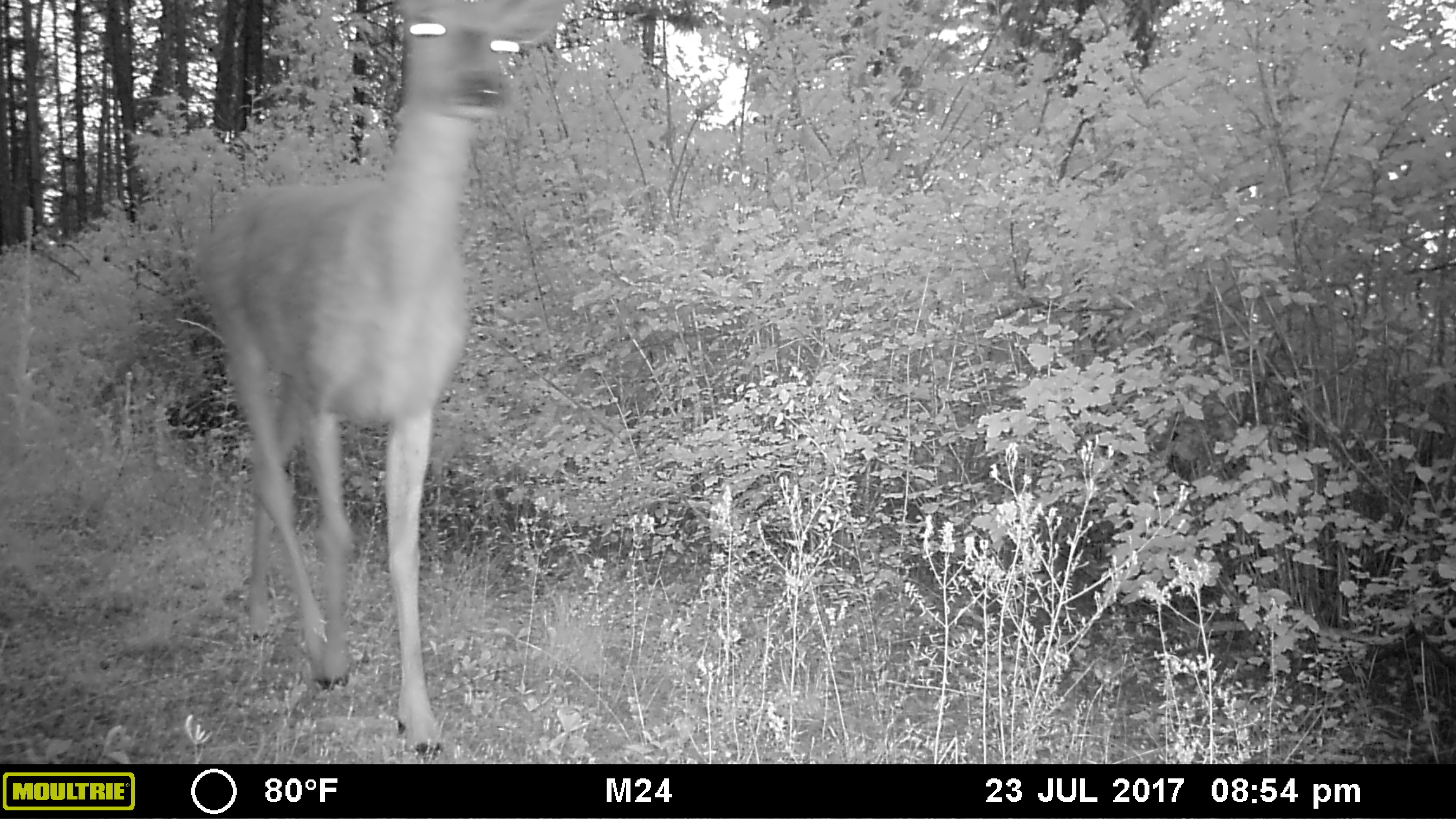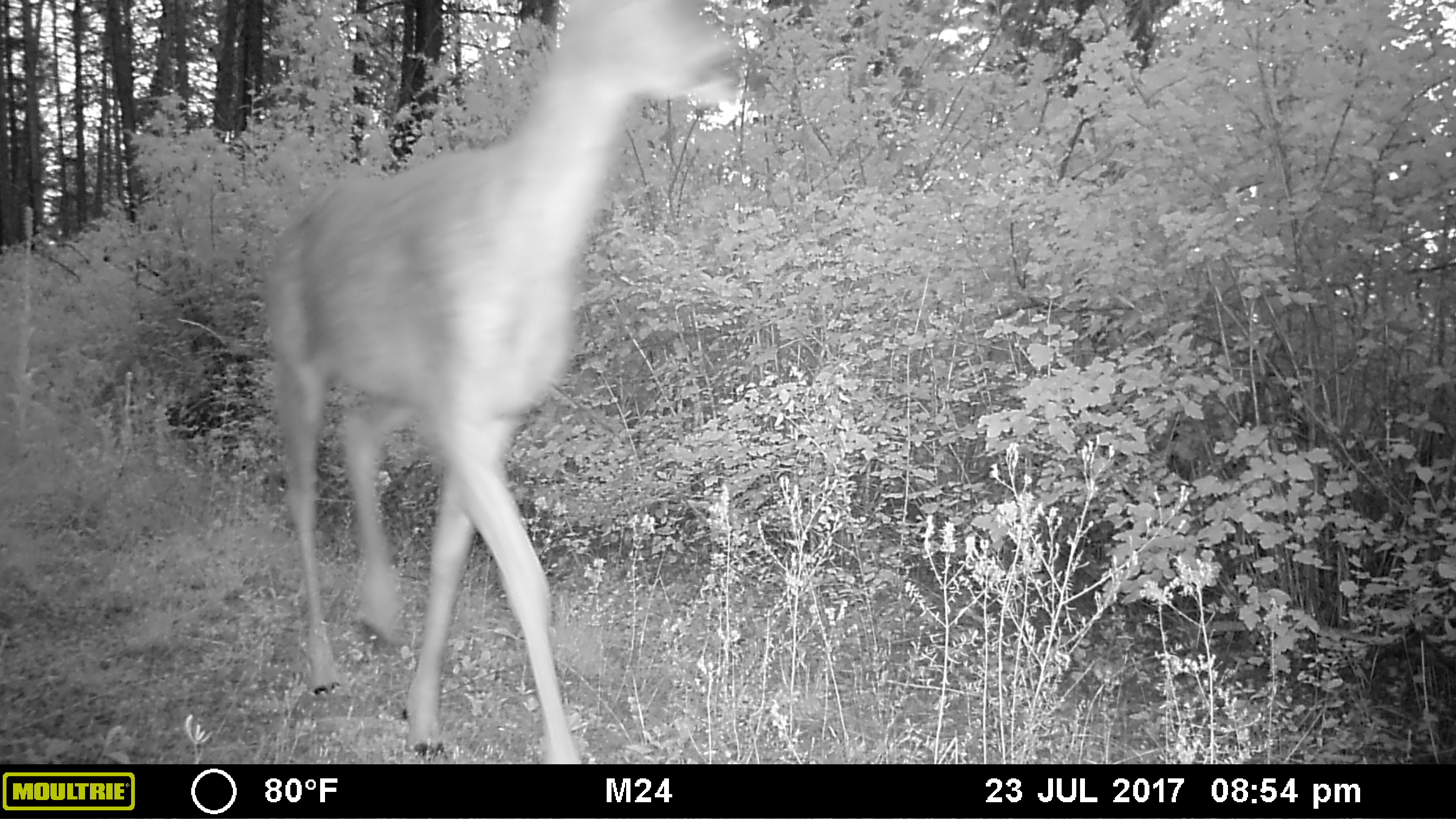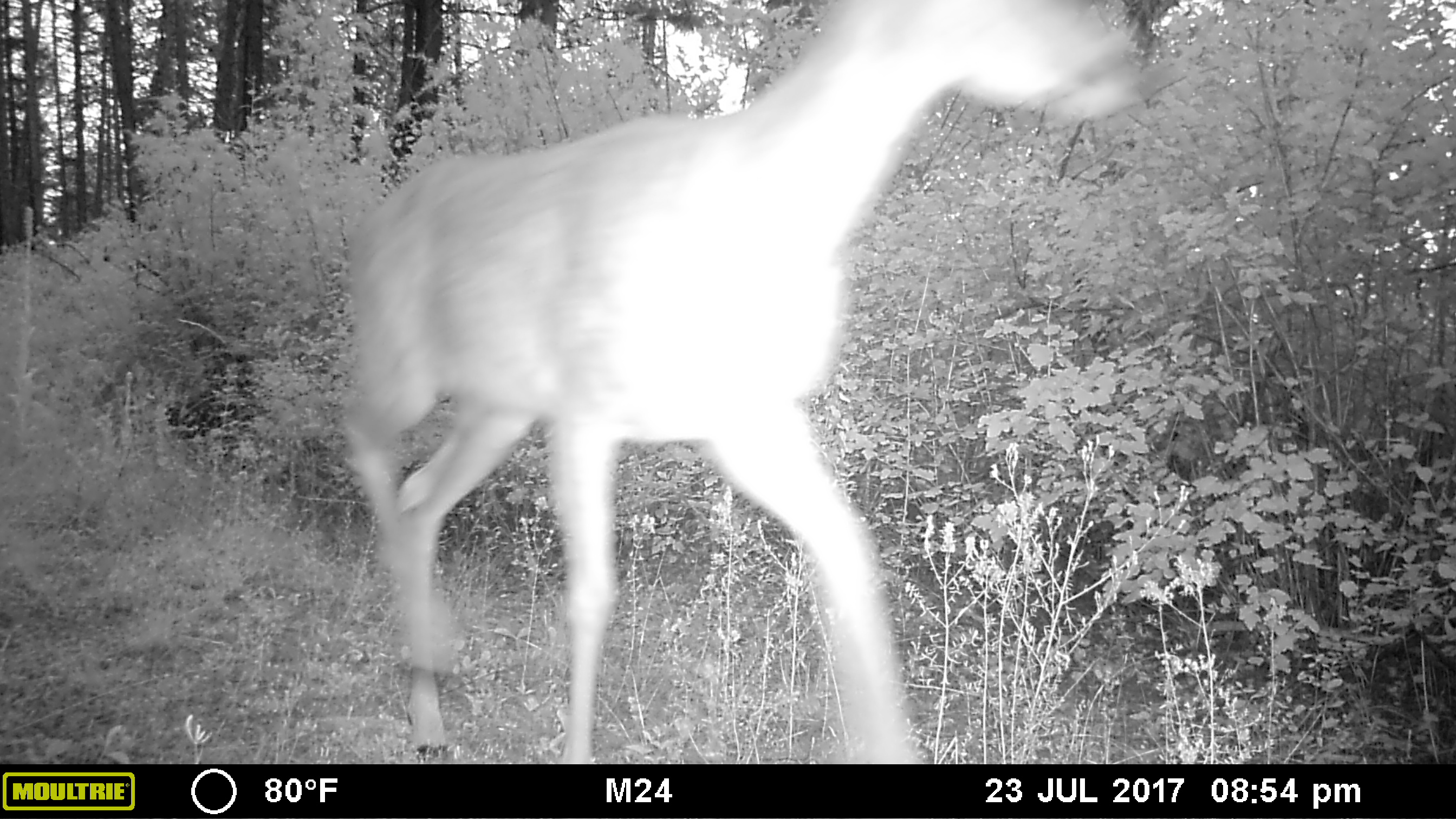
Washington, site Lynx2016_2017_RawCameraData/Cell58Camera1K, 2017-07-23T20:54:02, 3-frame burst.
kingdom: Animalia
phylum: Chordata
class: Mammalia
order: Artiodactyla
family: Cervidae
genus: Odocoileus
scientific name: Odocoileus hemionus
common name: mule deer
Odocoileus hemionus (mule deer). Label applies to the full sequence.